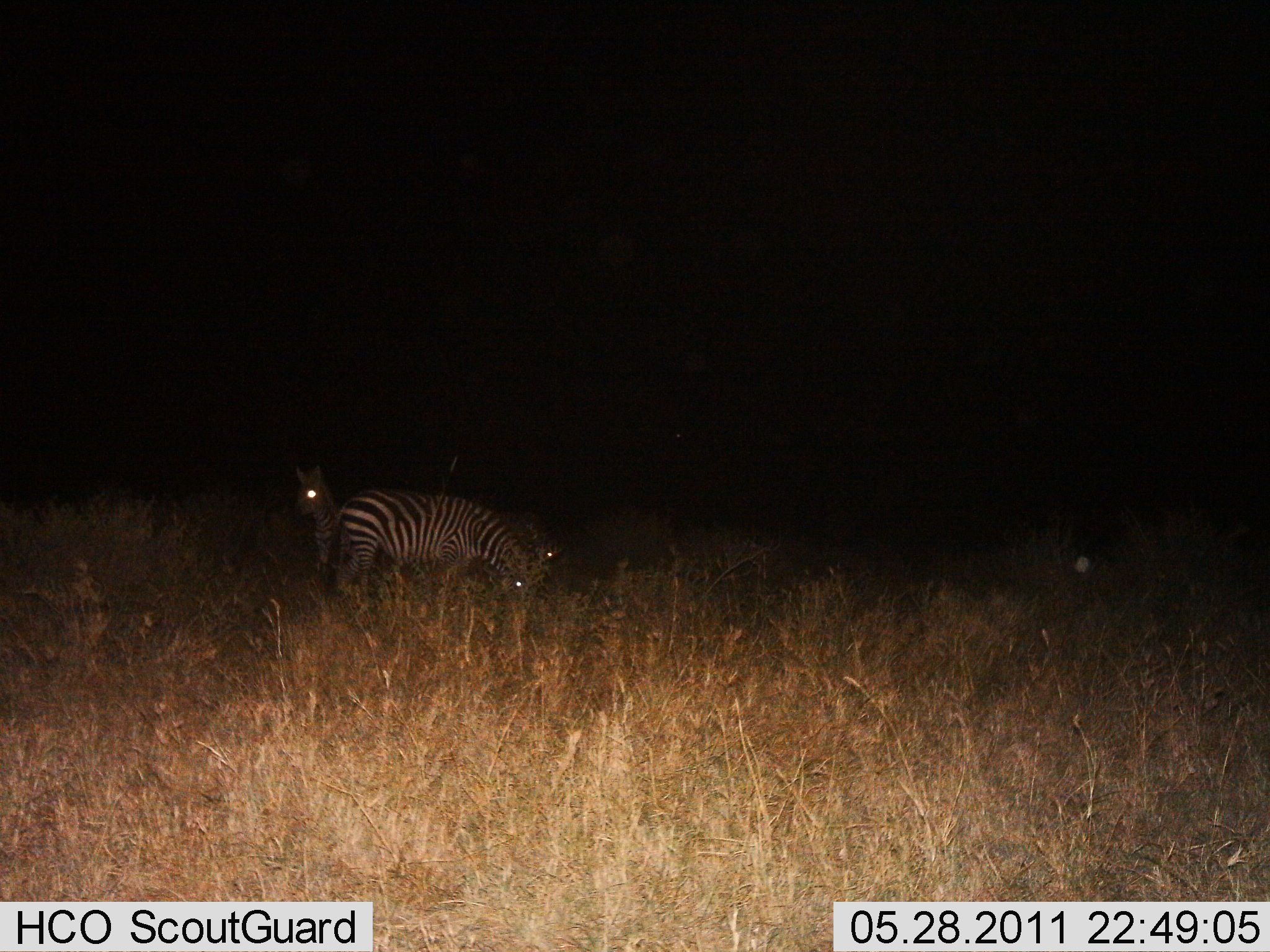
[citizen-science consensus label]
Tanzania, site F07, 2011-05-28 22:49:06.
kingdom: Animalia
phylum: Chordata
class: Mammalia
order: Perissodactyla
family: Equidae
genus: Equus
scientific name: Equus quagga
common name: plains zebra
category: zebra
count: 3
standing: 36%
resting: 0%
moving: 0%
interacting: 0%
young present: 9%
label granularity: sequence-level